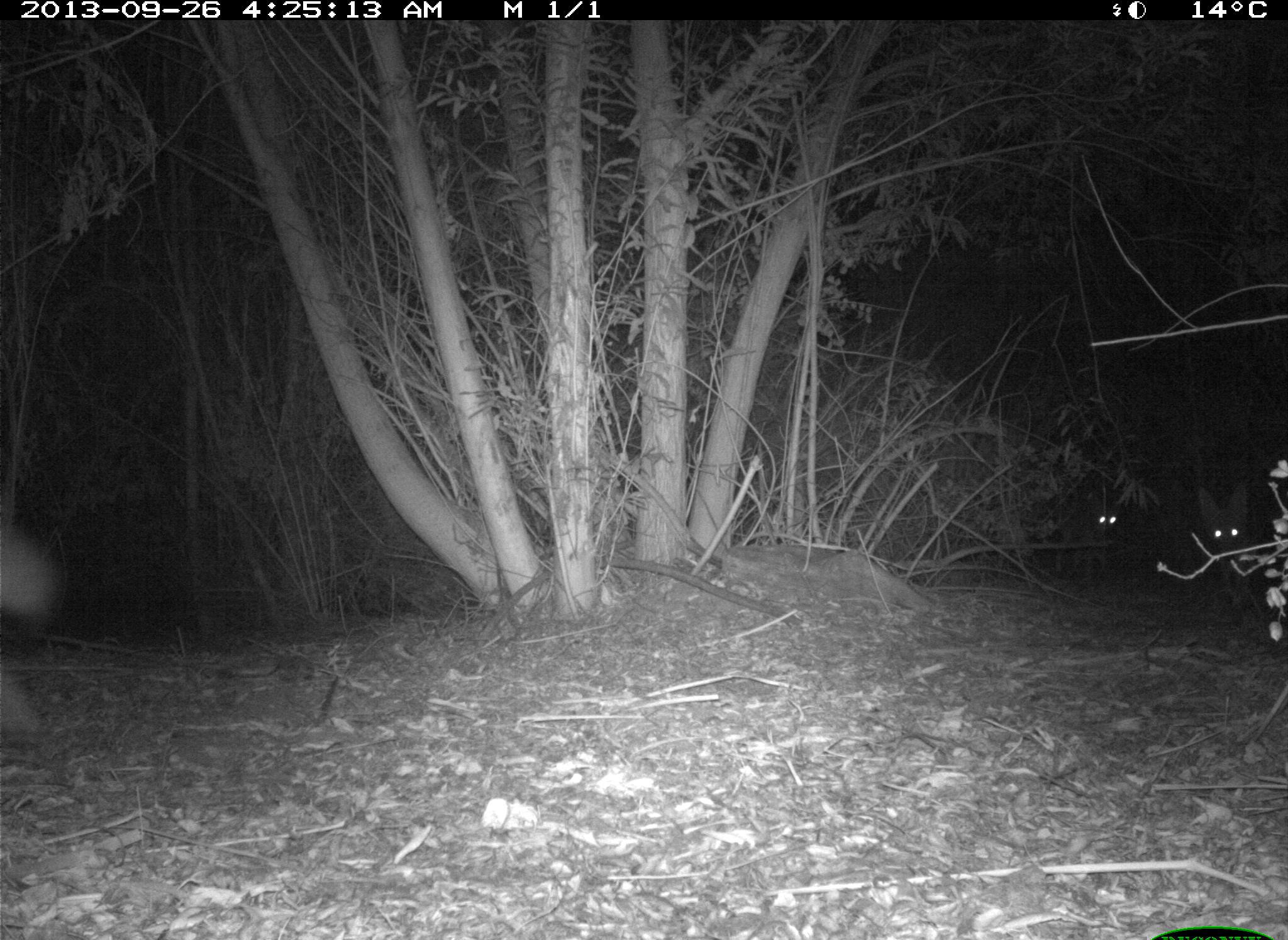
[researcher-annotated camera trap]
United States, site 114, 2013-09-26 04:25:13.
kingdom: Animalia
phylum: Chordata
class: Mammalia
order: Carnivora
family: Canidae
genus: Canis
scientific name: Canis latrans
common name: coyote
Coyote (Canis latrans).